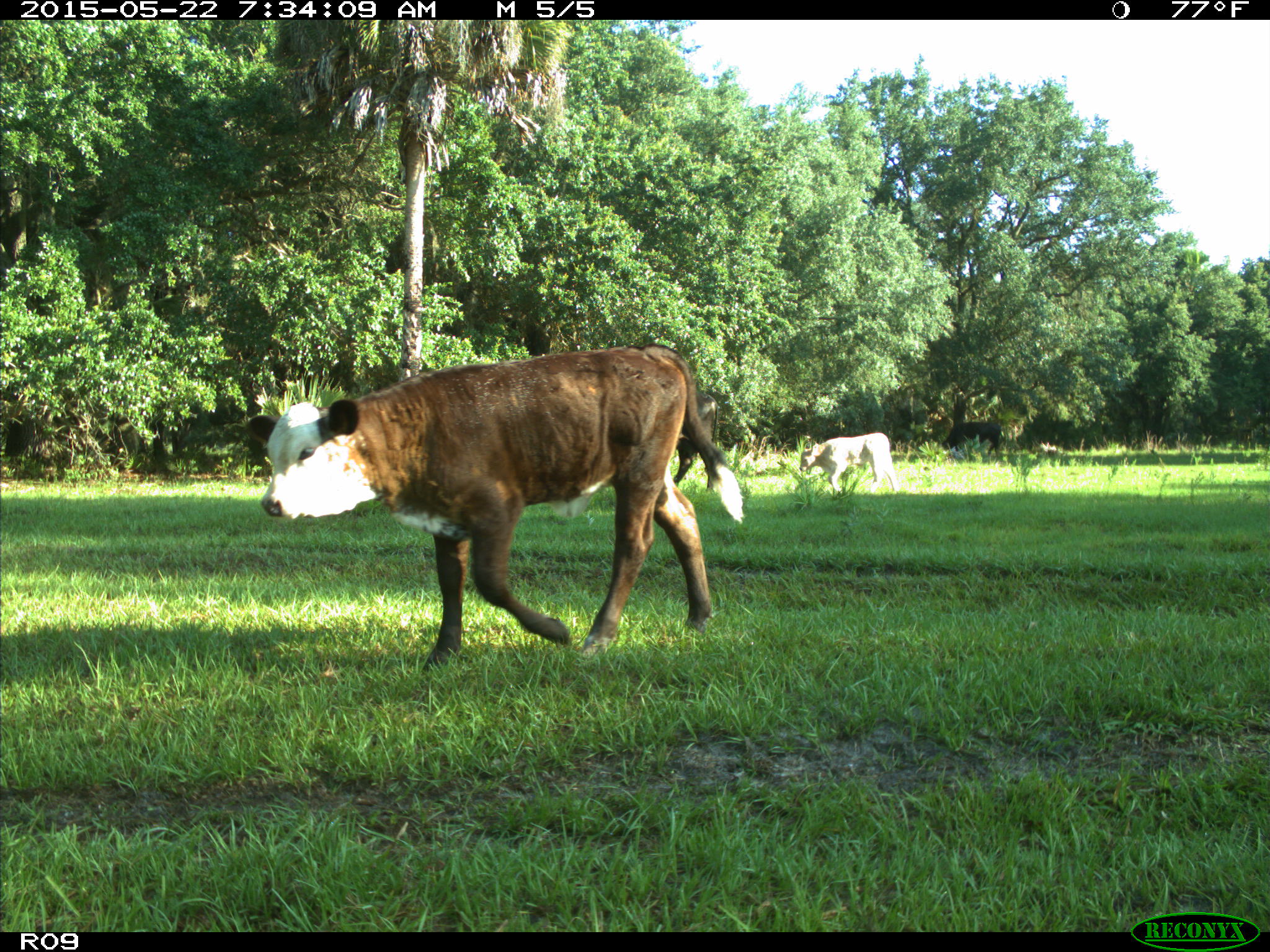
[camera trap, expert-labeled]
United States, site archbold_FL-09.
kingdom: Animalia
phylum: Chordata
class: Mammalia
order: Artiodactyla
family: Bovidae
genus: Bos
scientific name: Bos taurus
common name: domestic cow